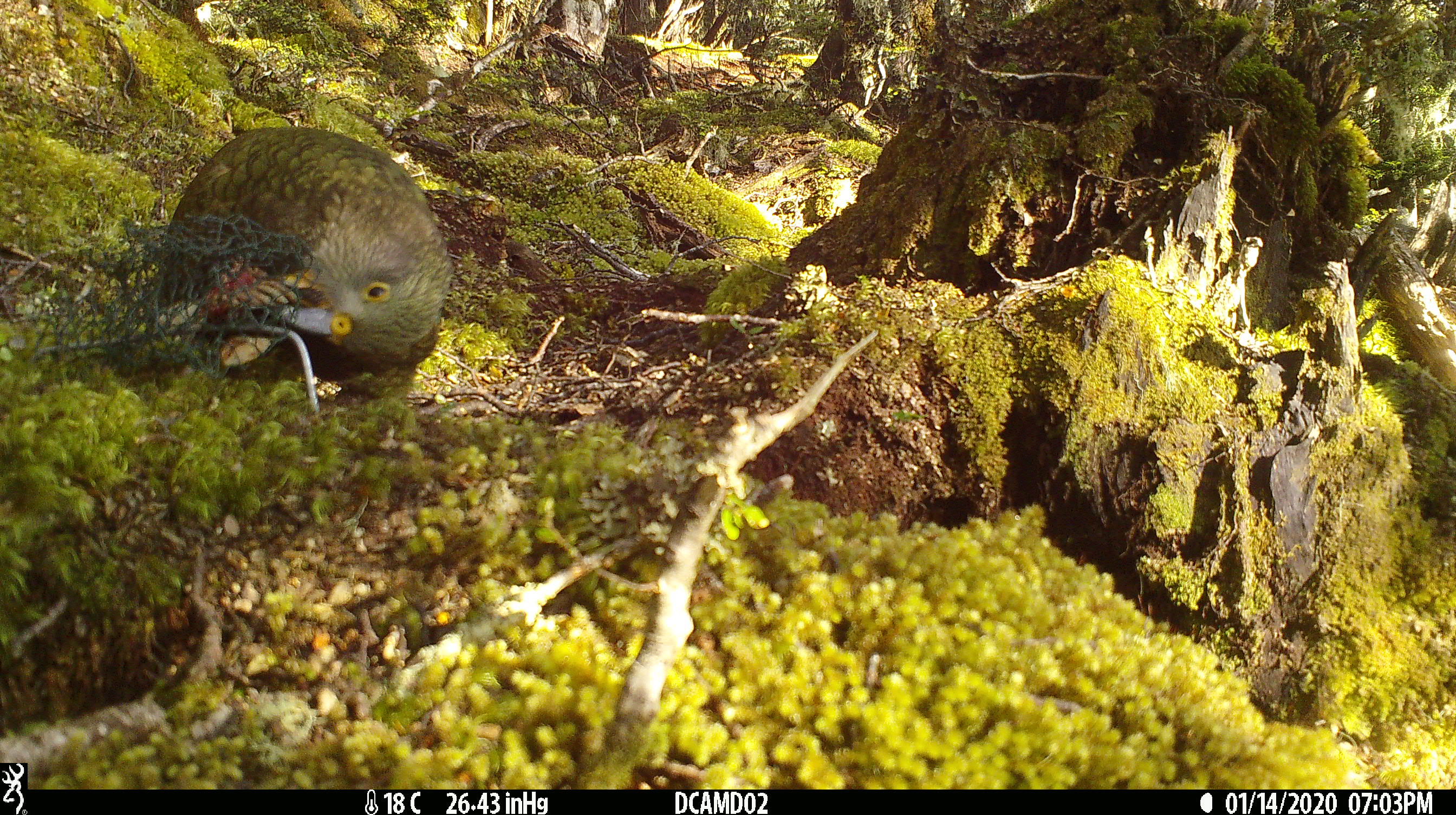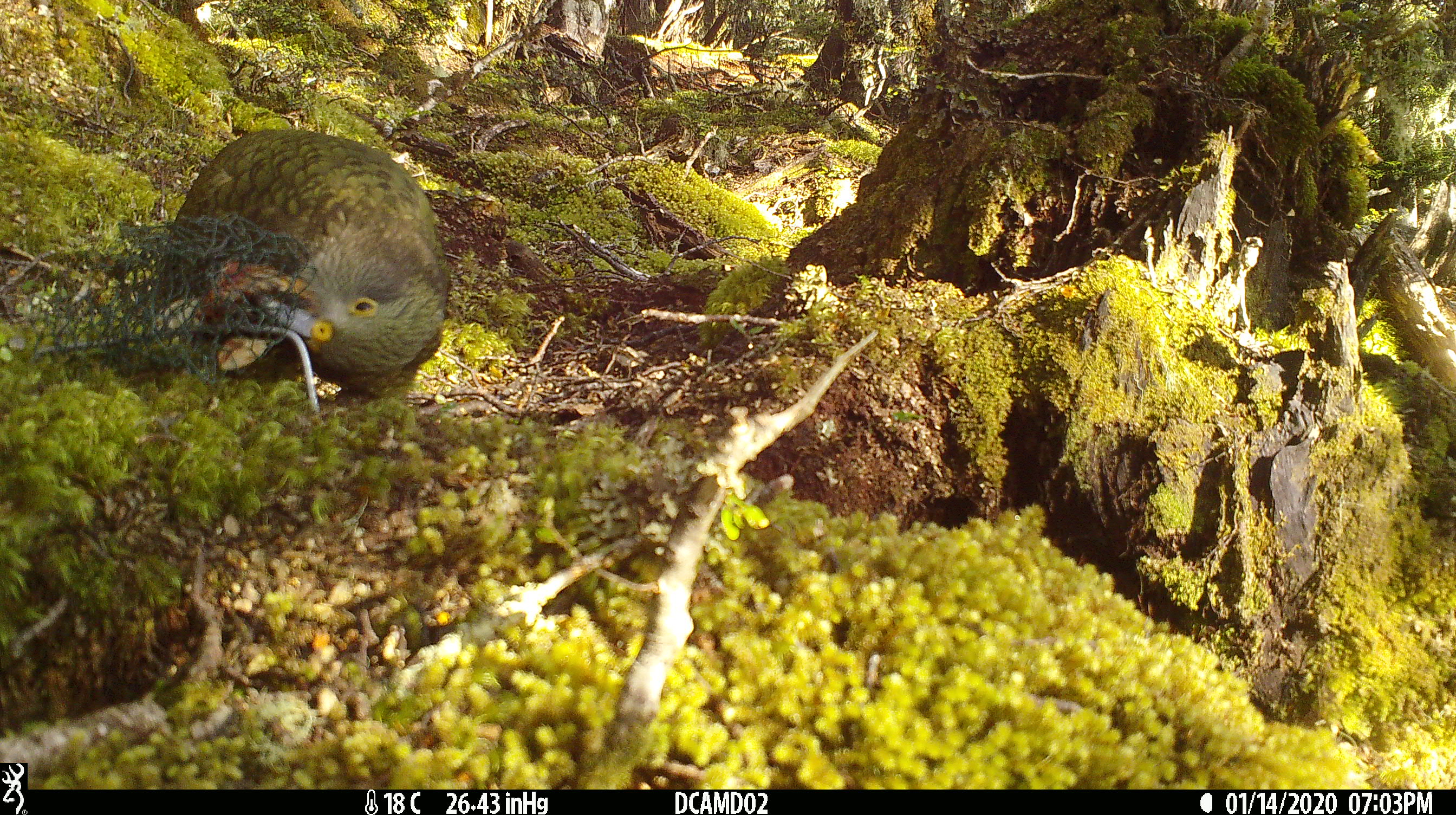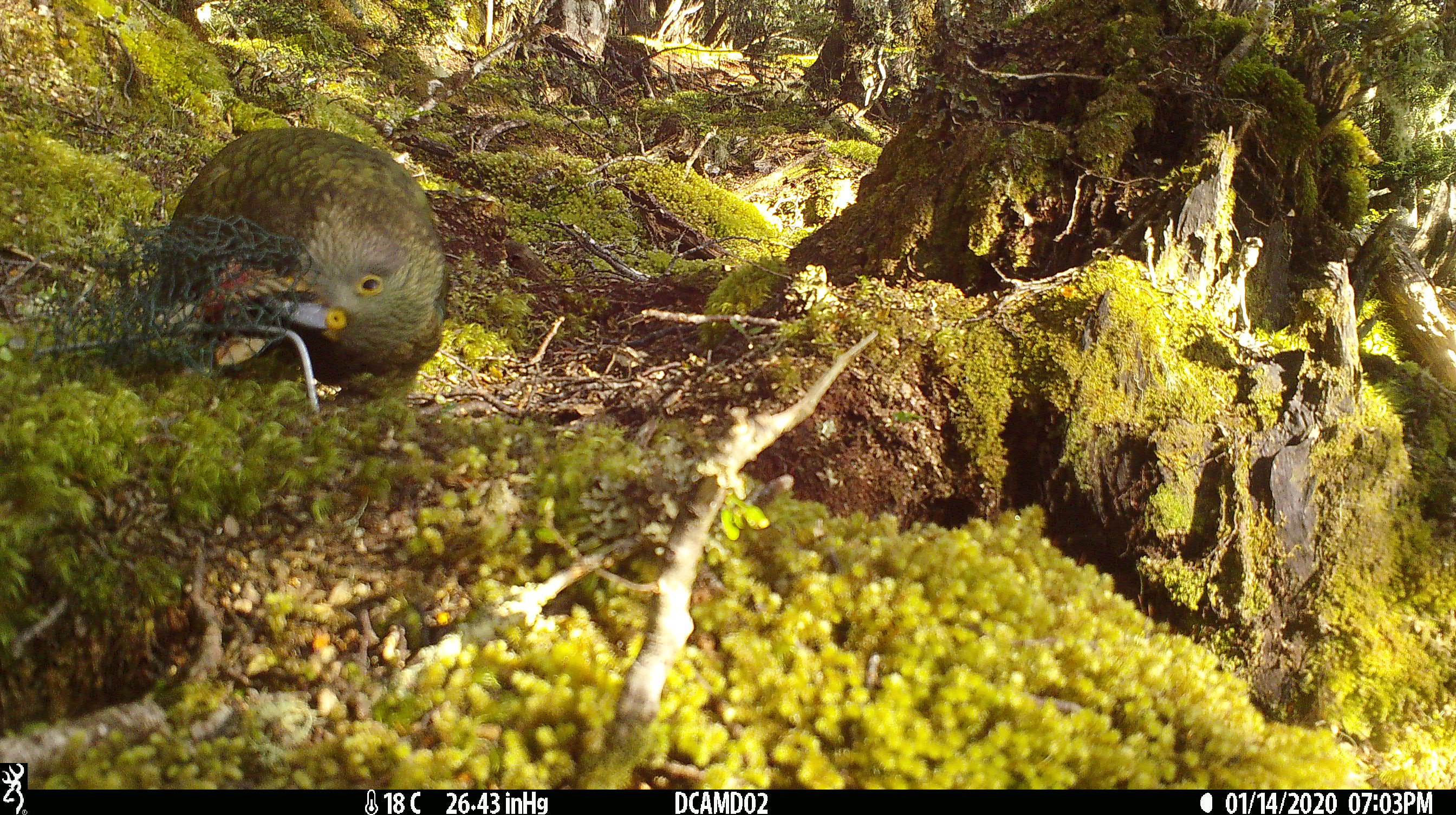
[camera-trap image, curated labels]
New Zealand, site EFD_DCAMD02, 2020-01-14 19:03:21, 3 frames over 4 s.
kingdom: Animalia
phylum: Chordata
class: Aves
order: Psittaciformes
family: Strigopidae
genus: Nestor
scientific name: Nestor notabilis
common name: kea